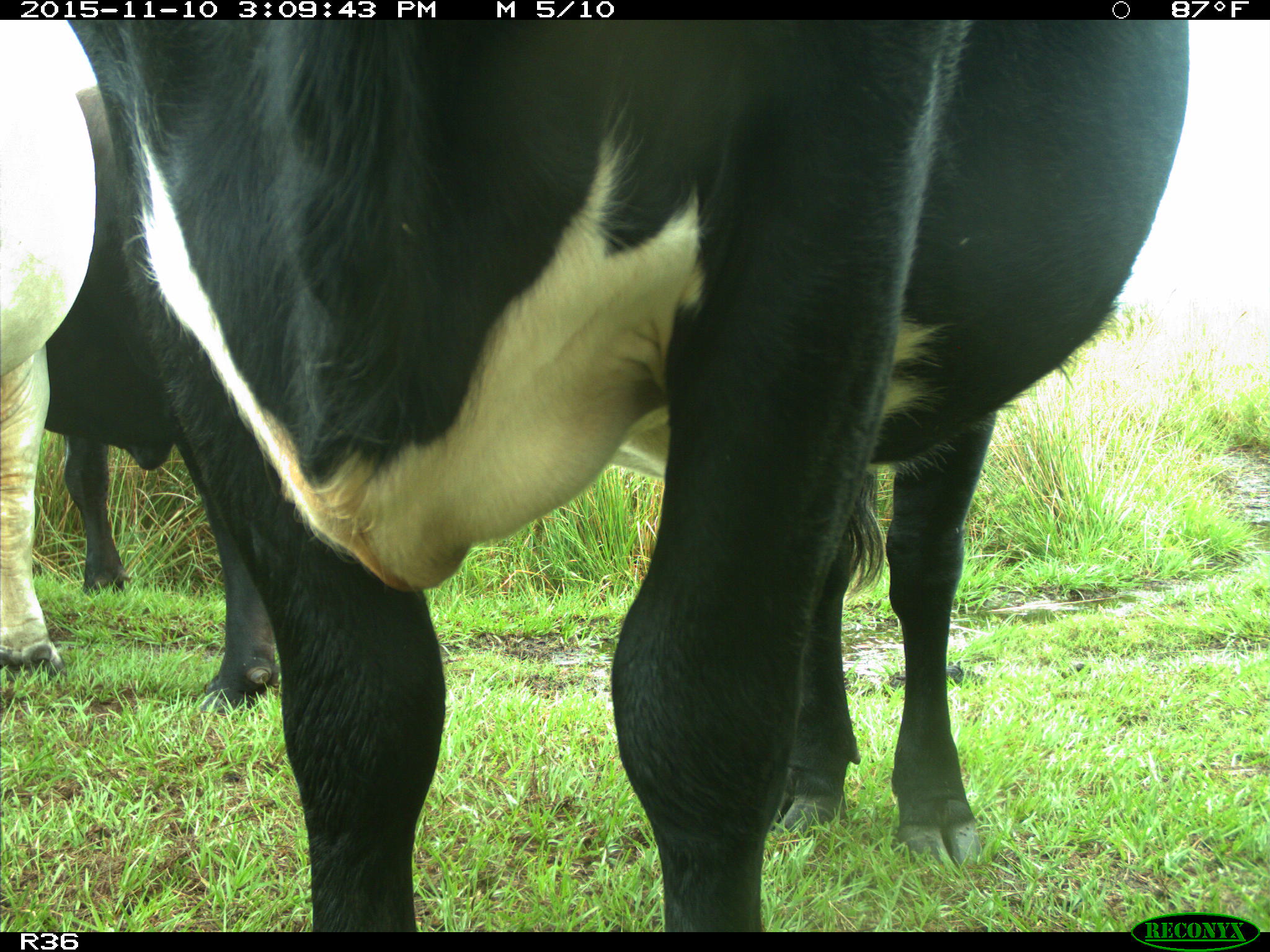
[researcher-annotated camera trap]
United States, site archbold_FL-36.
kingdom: Animalia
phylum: Chordata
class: Mammalia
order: Artiodactyla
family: Bovidae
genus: Bos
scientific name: Bos taurus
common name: domestic cow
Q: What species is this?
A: Bos taurus (domestic cow).